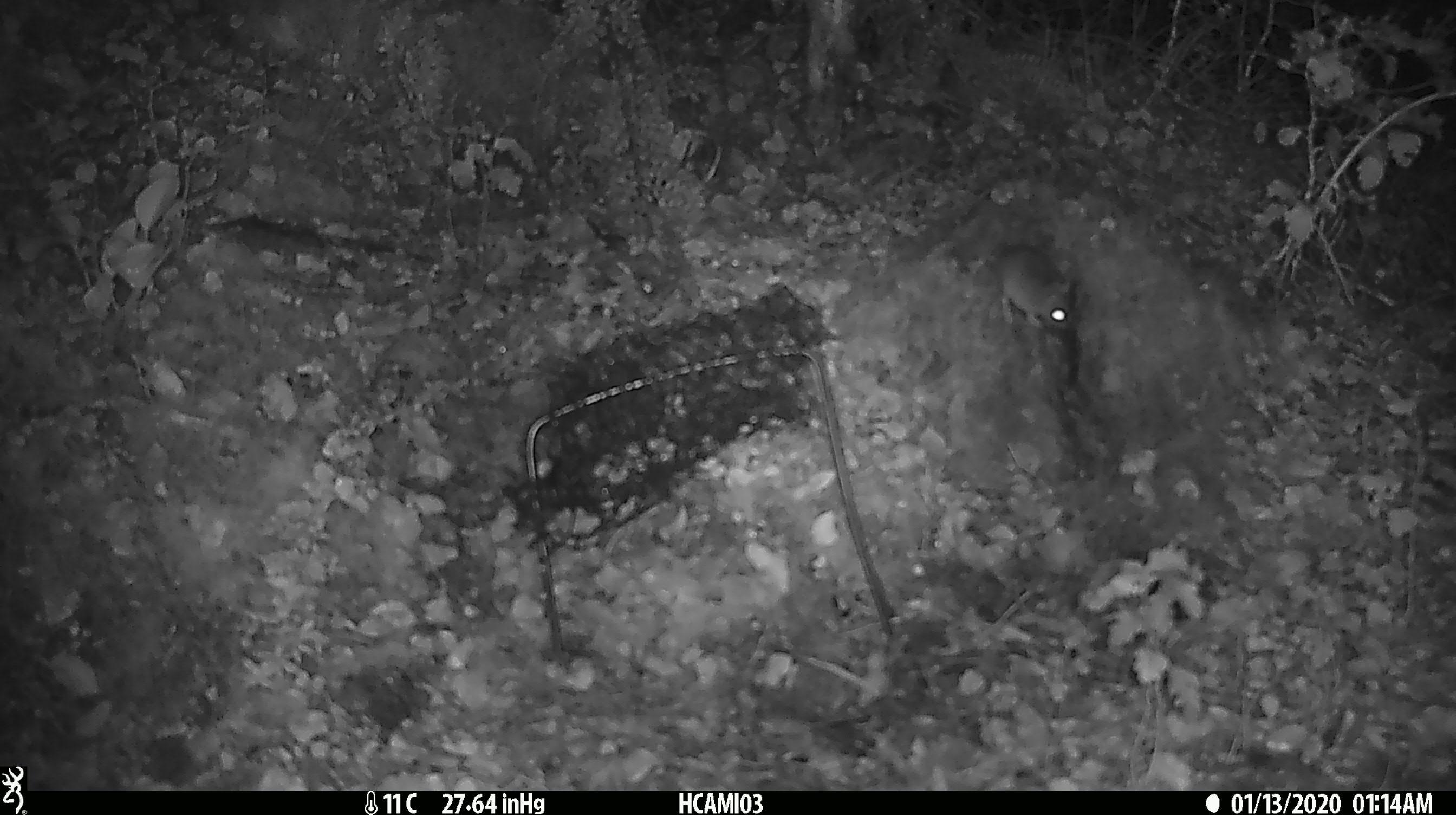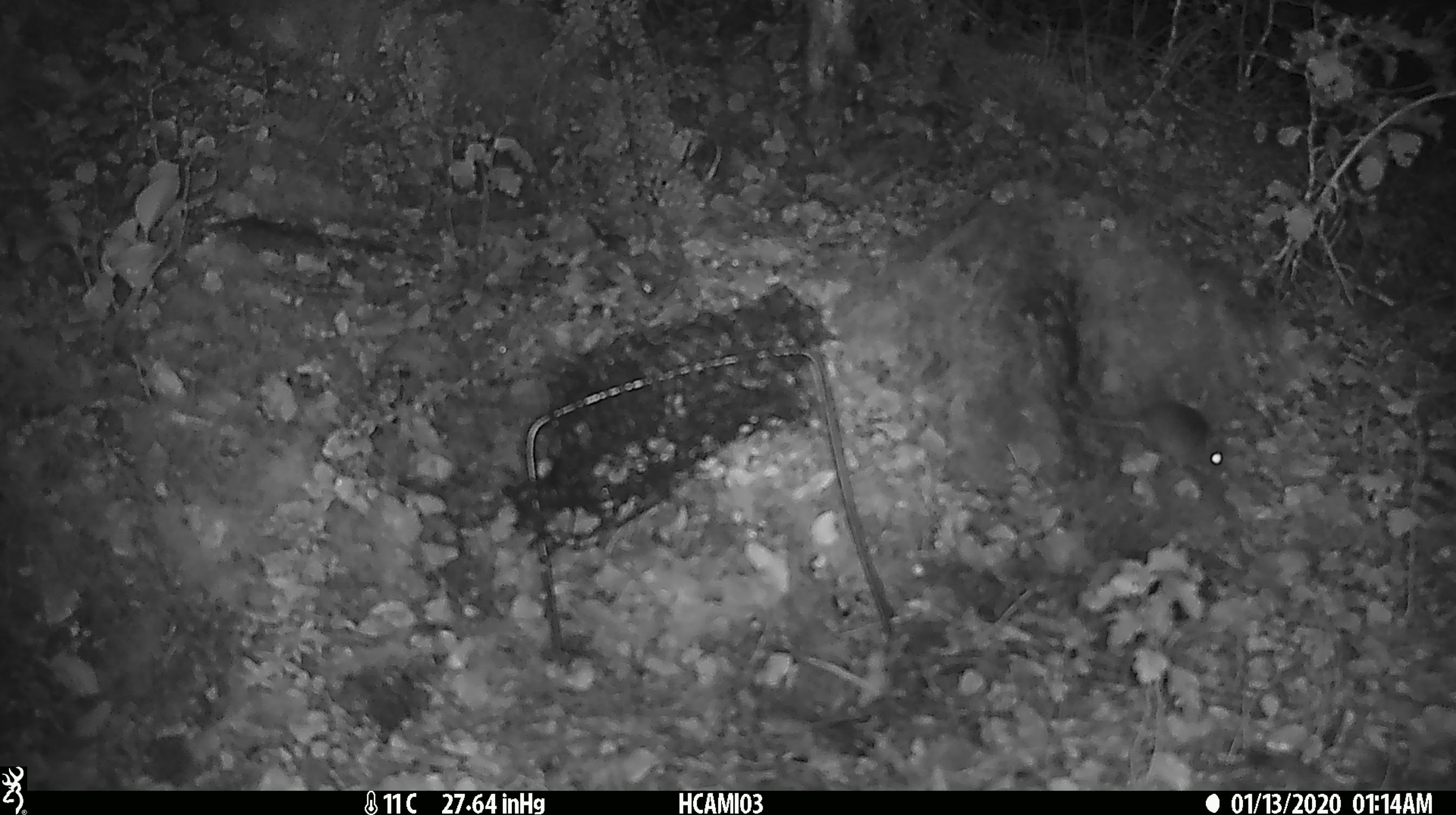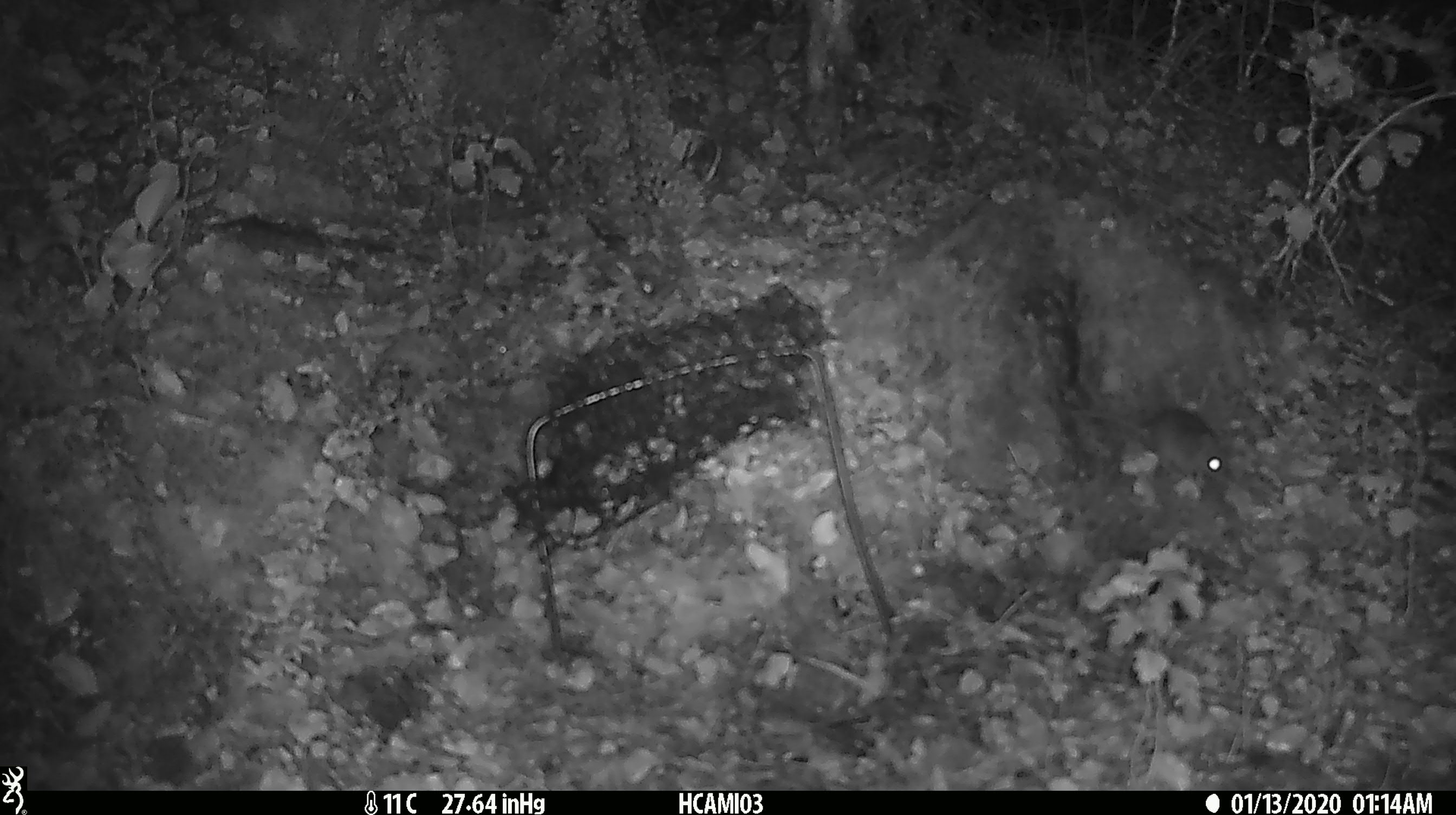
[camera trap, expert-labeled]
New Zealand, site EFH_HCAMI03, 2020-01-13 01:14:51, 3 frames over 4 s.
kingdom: Animalia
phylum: Chordata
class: Mammalia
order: Rodentia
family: Muridae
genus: Mus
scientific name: Mus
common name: mouse